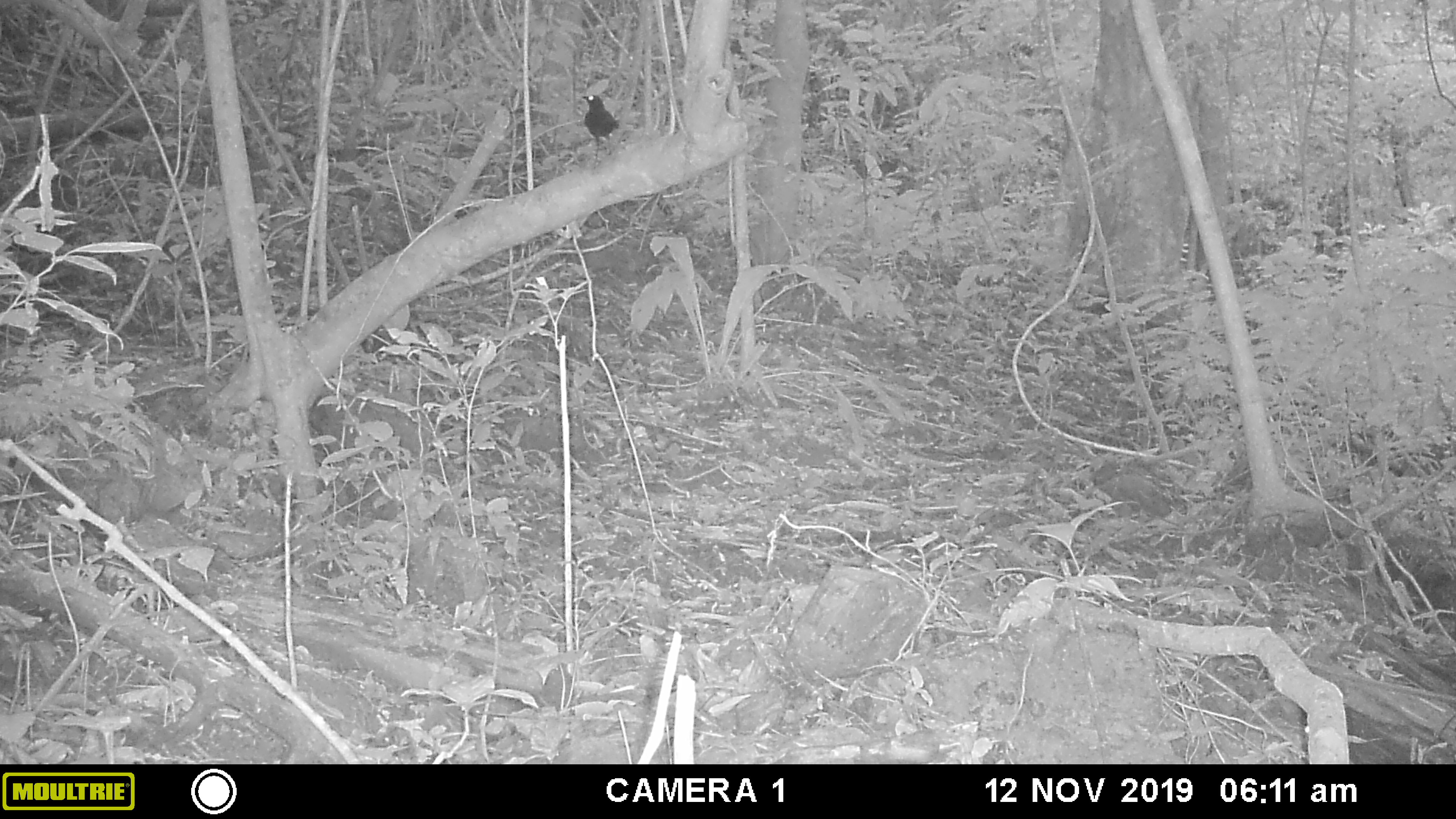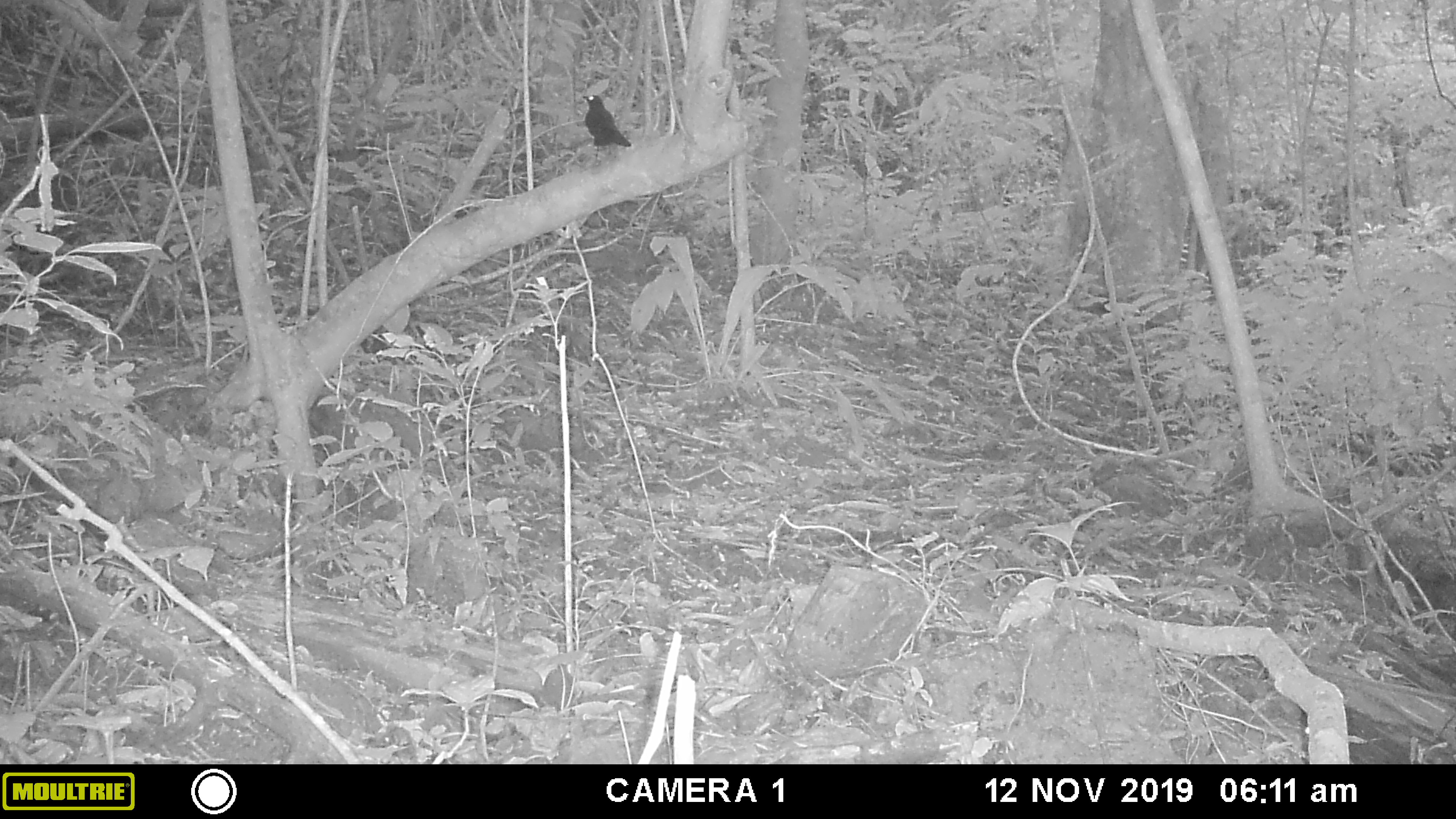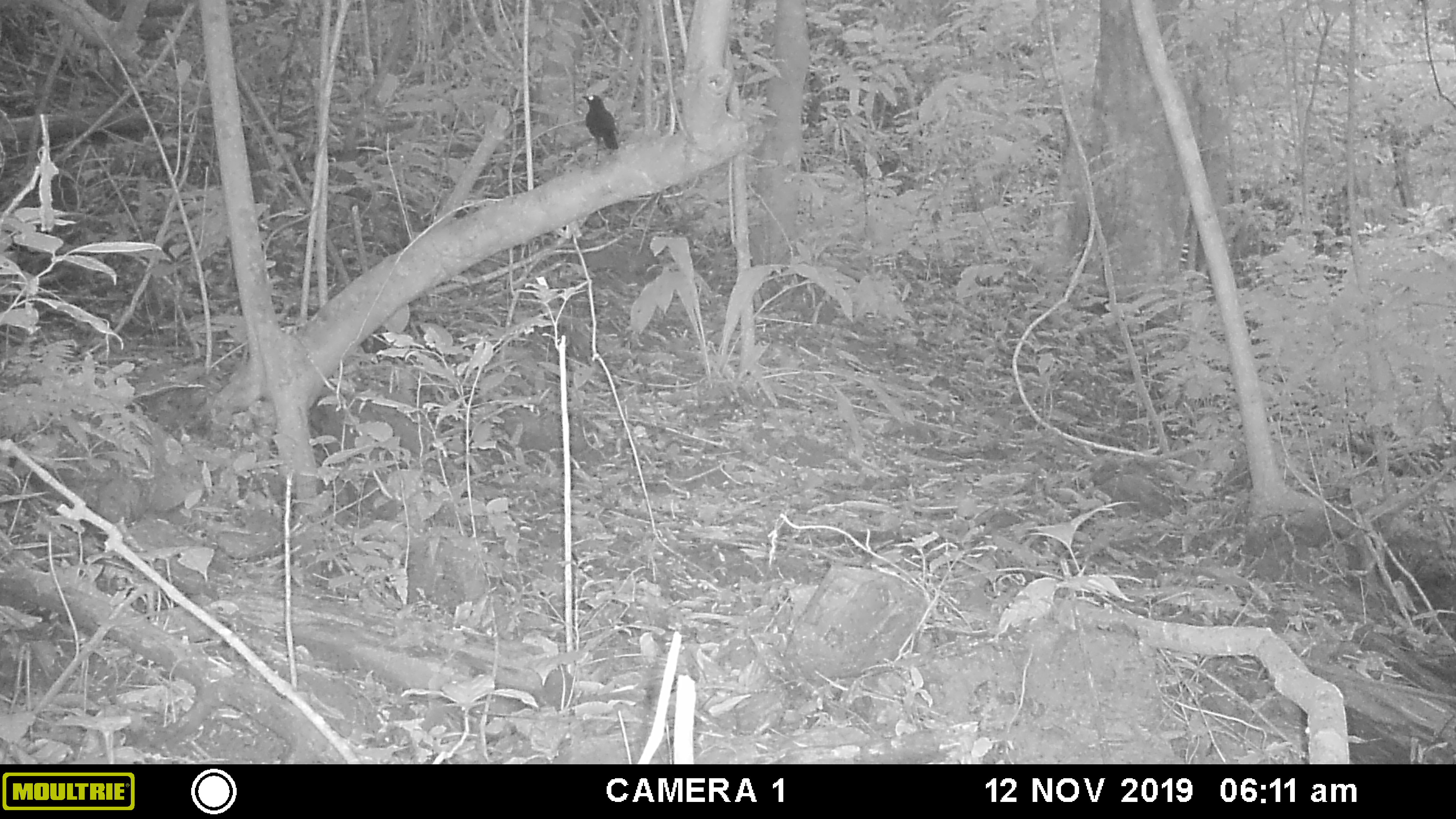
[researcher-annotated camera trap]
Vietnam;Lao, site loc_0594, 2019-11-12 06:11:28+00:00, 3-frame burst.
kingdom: Animalia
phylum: Chordata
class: Aves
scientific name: Aves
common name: bird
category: unidentified bird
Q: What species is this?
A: Unidentified bird (bird) (Aves).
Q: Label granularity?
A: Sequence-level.